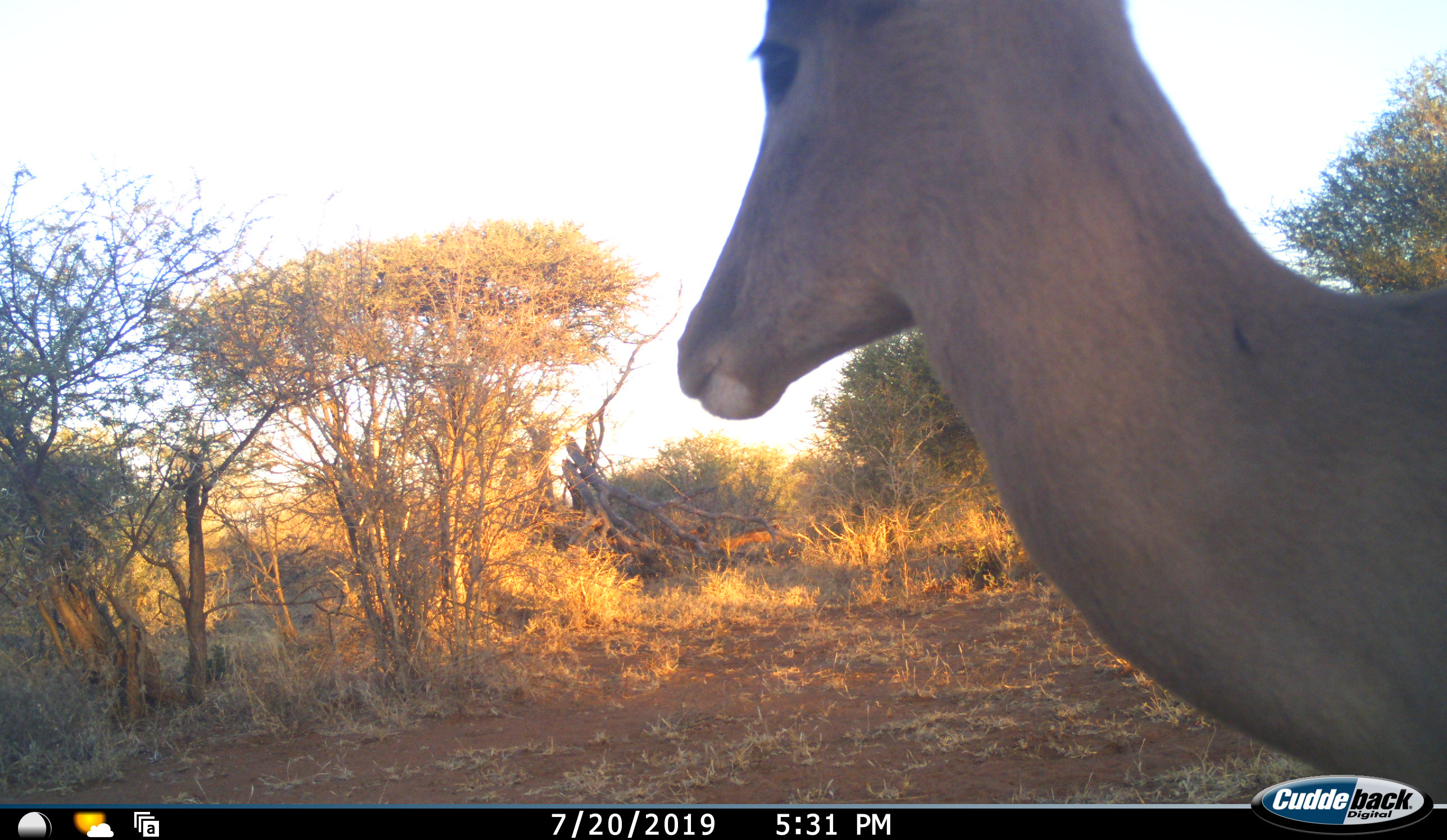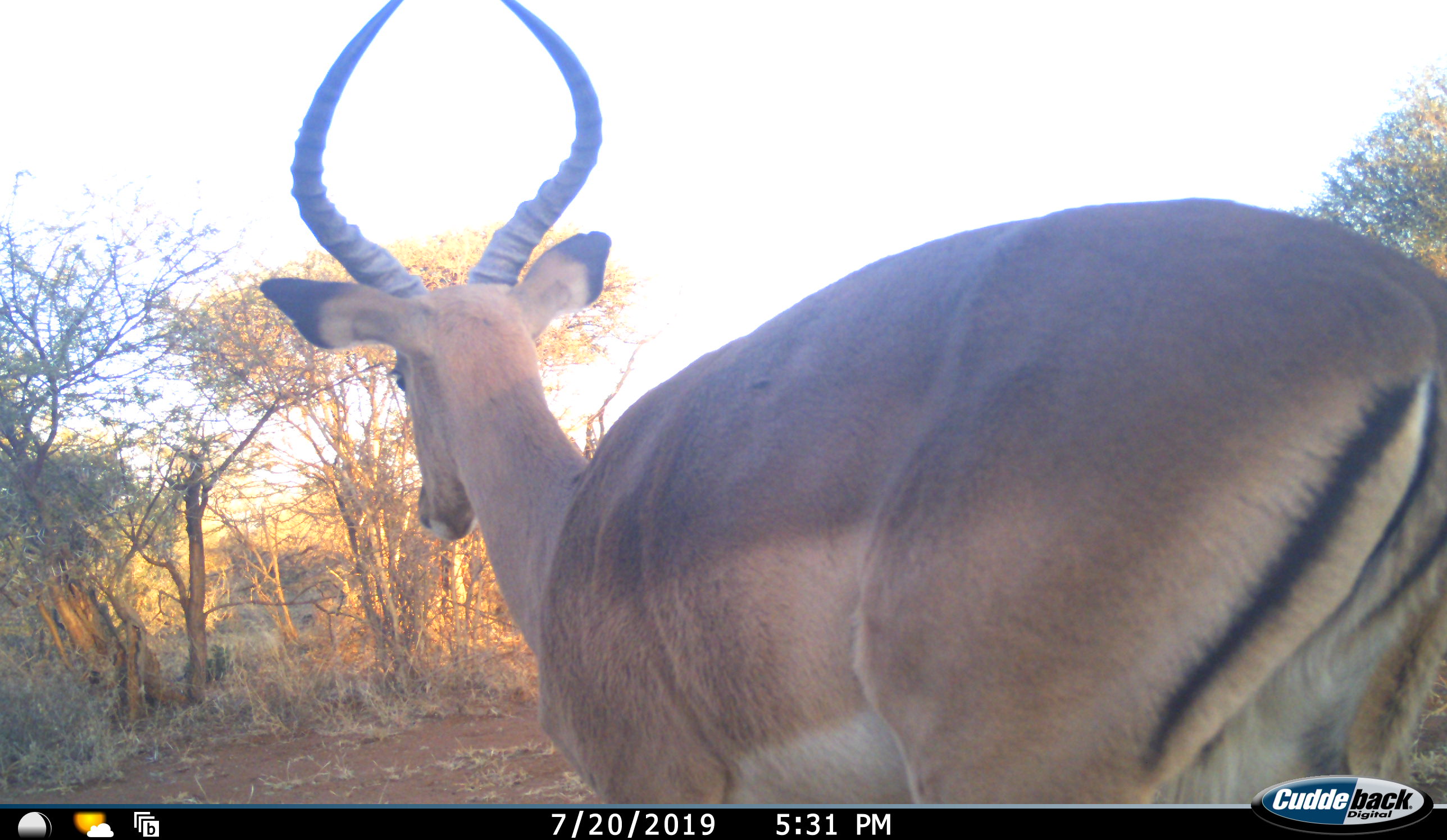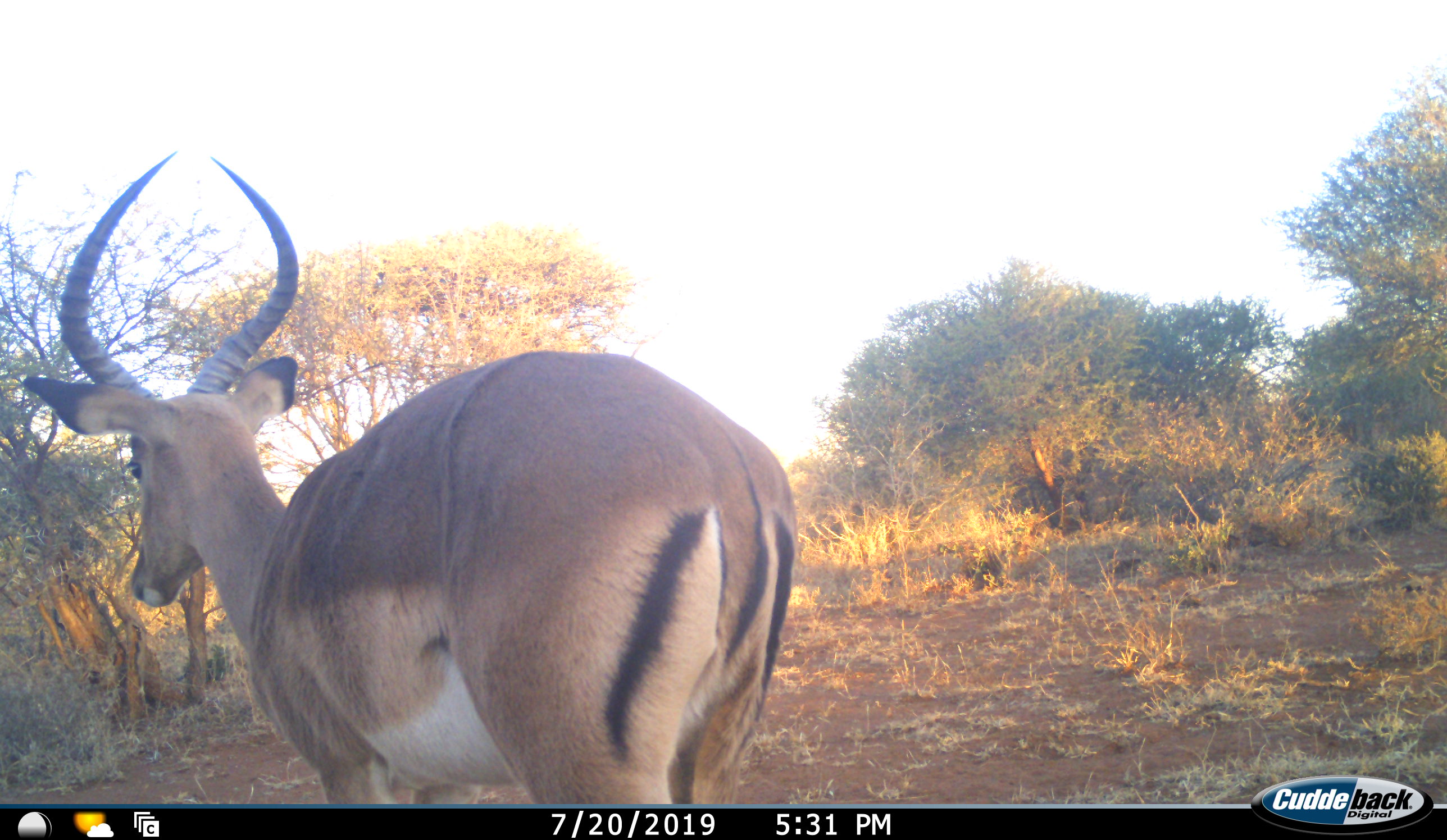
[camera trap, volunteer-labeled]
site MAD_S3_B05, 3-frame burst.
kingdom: Animalia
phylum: Chordata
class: Mammalia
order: Artiodactyla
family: Bovidae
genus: Aepyceros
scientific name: Aepyceros melampus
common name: impala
Impala (Aepyceros melampus), count 1. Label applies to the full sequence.